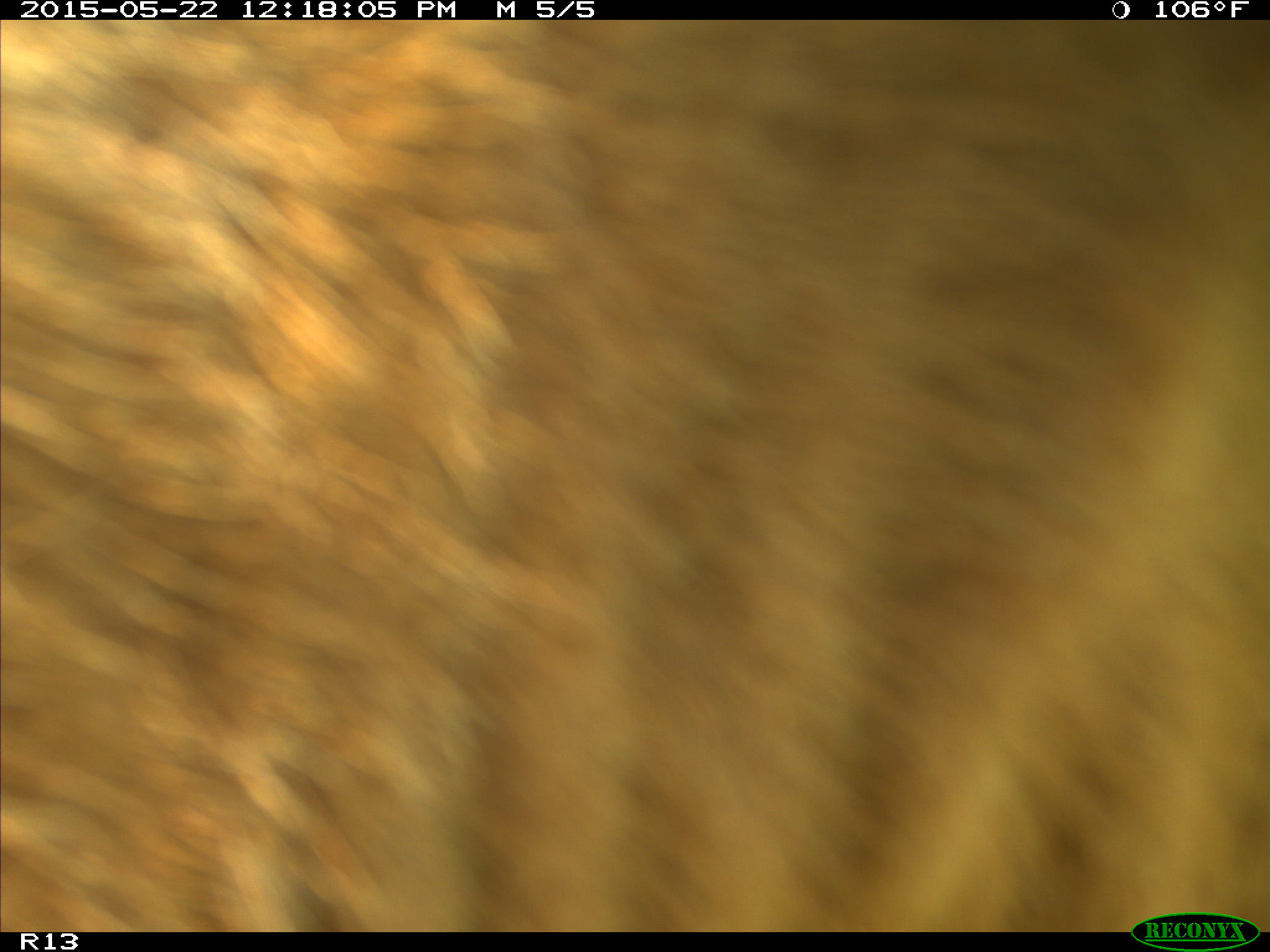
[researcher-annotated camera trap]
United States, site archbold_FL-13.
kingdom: Animalia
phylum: Chordata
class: Mammalia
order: Artiodactyla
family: Bovidae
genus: Bos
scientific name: Bos taurus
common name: domestic cow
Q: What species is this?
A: Bos taurus (domestic cow).